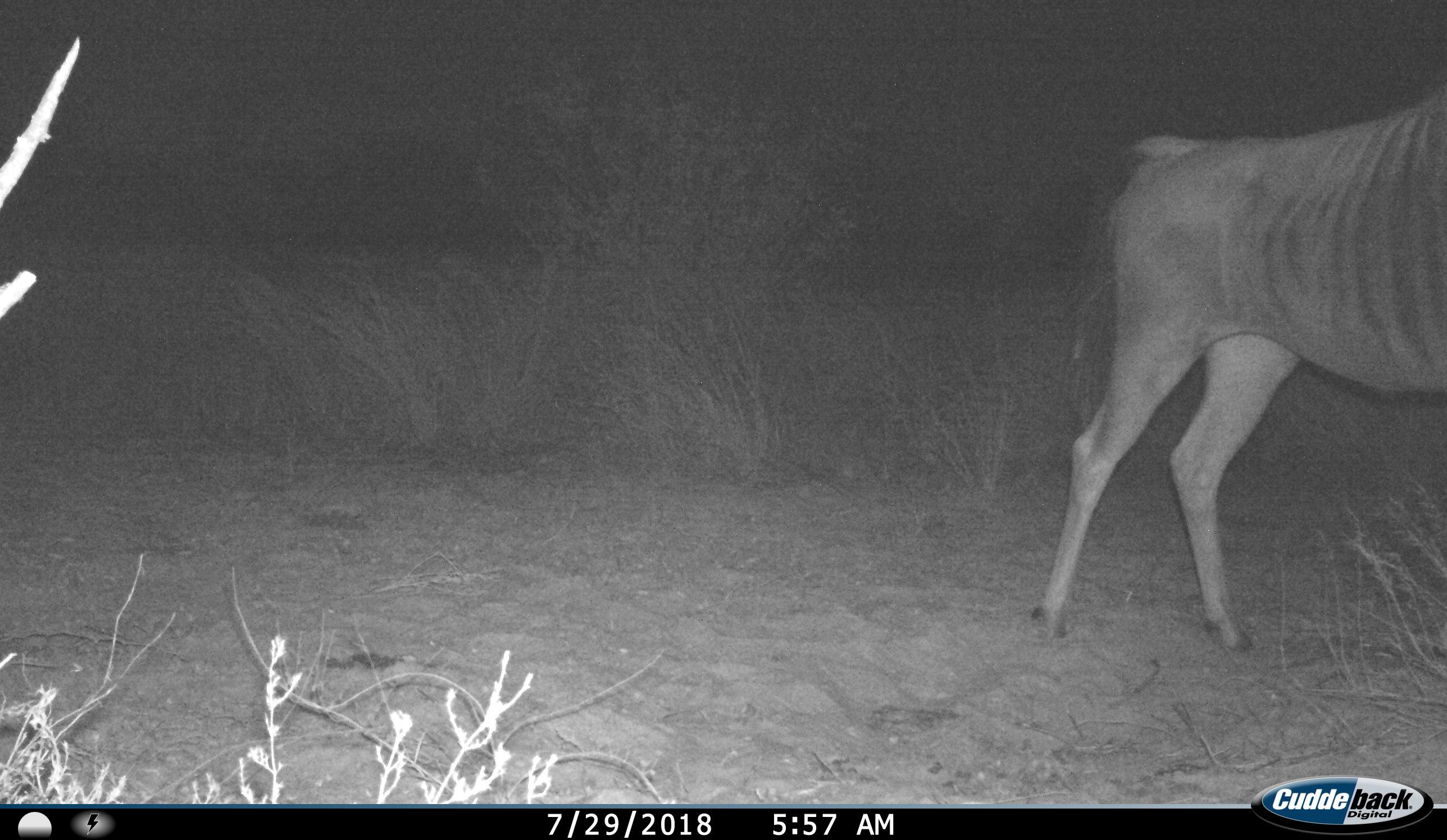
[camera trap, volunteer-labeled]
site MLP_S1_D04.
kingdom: Animalia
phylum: Chordata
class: Mammalia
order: Artiodactyla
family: Bovidae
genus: Connochaetes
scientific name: Connochaetes taurinus taurinus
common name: blue wildebeest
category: wildebeestblue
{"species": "wildebeestblue (blue wildebeest) (Connochaetes taurinus taurinus)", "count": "1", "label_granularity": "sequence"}